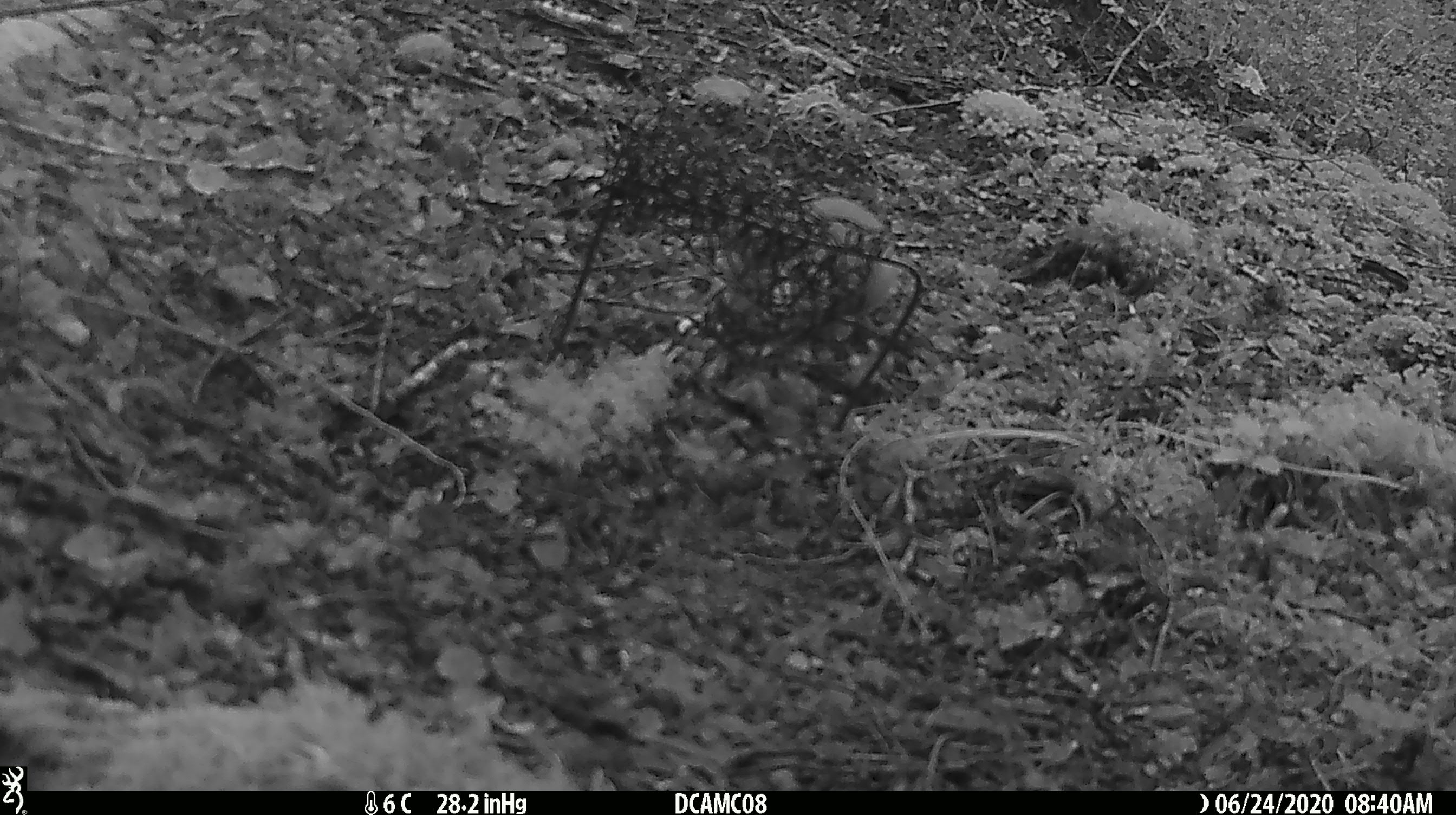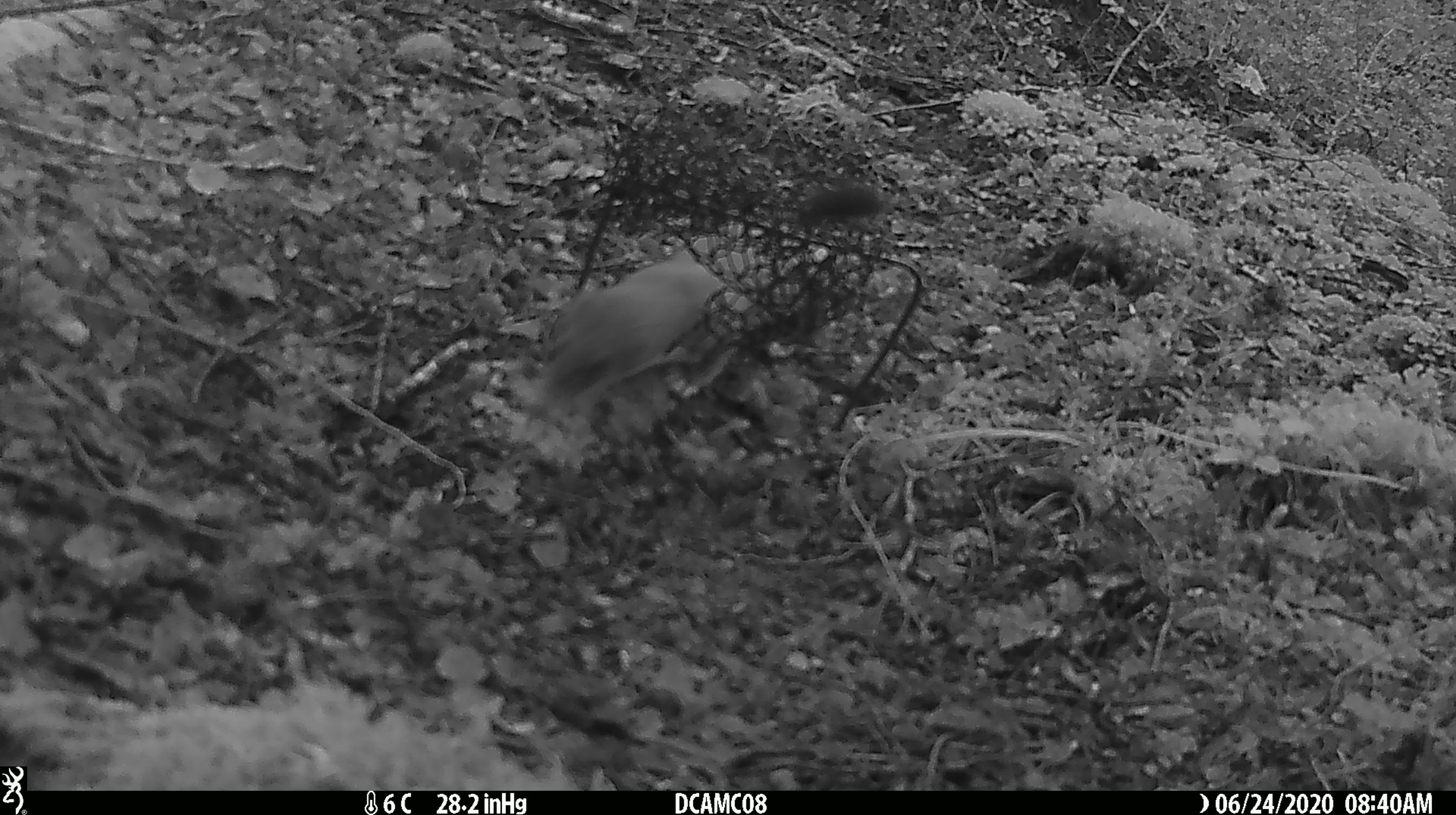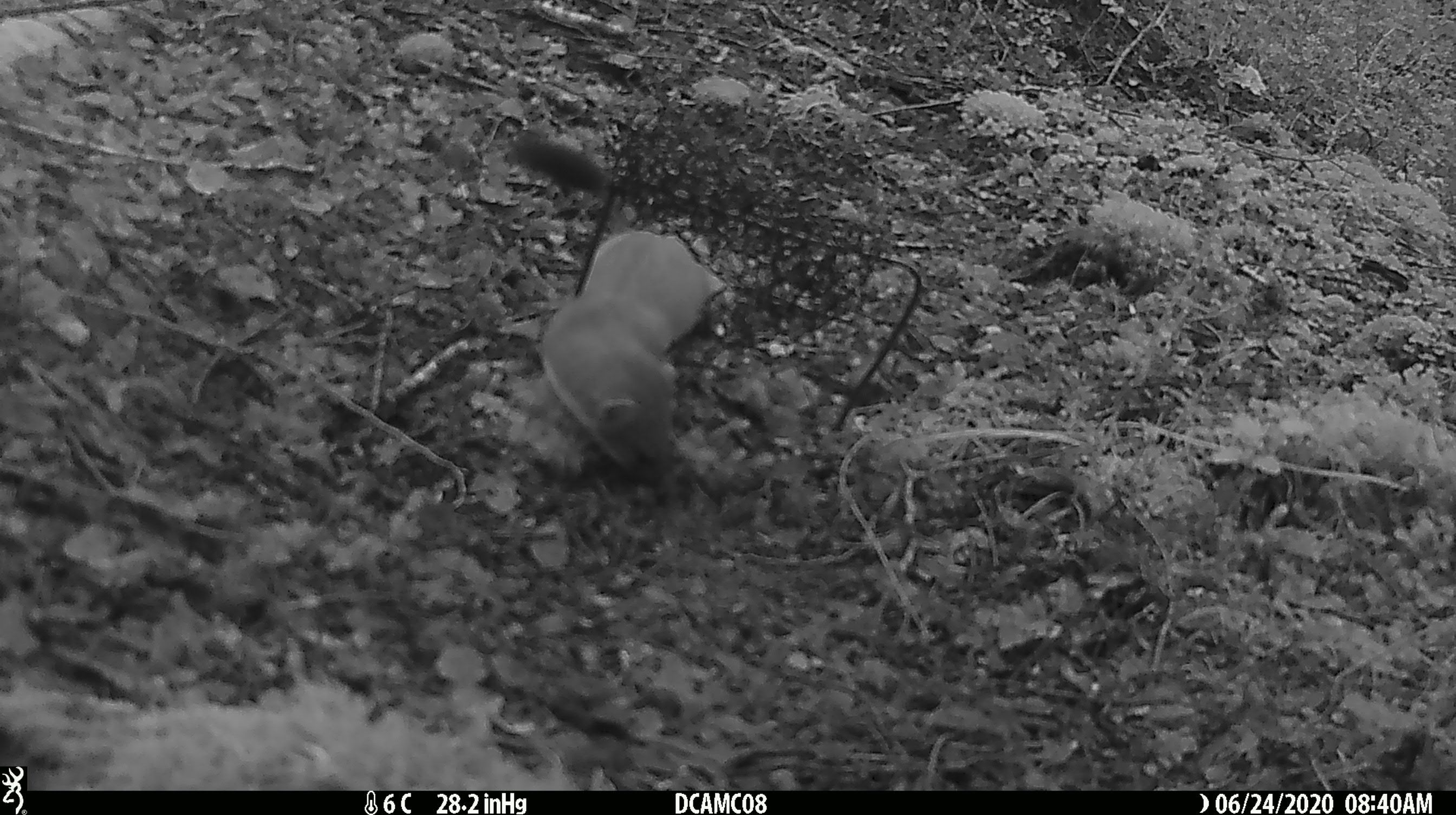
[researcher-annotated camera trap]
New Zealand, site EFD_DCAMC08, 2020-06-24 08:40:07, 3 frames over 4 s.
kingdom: Animalia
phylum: Chordata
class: Mammalia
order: Carnivora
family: Mustelidae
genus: Mustela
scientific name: Mustela erminea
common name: stoat